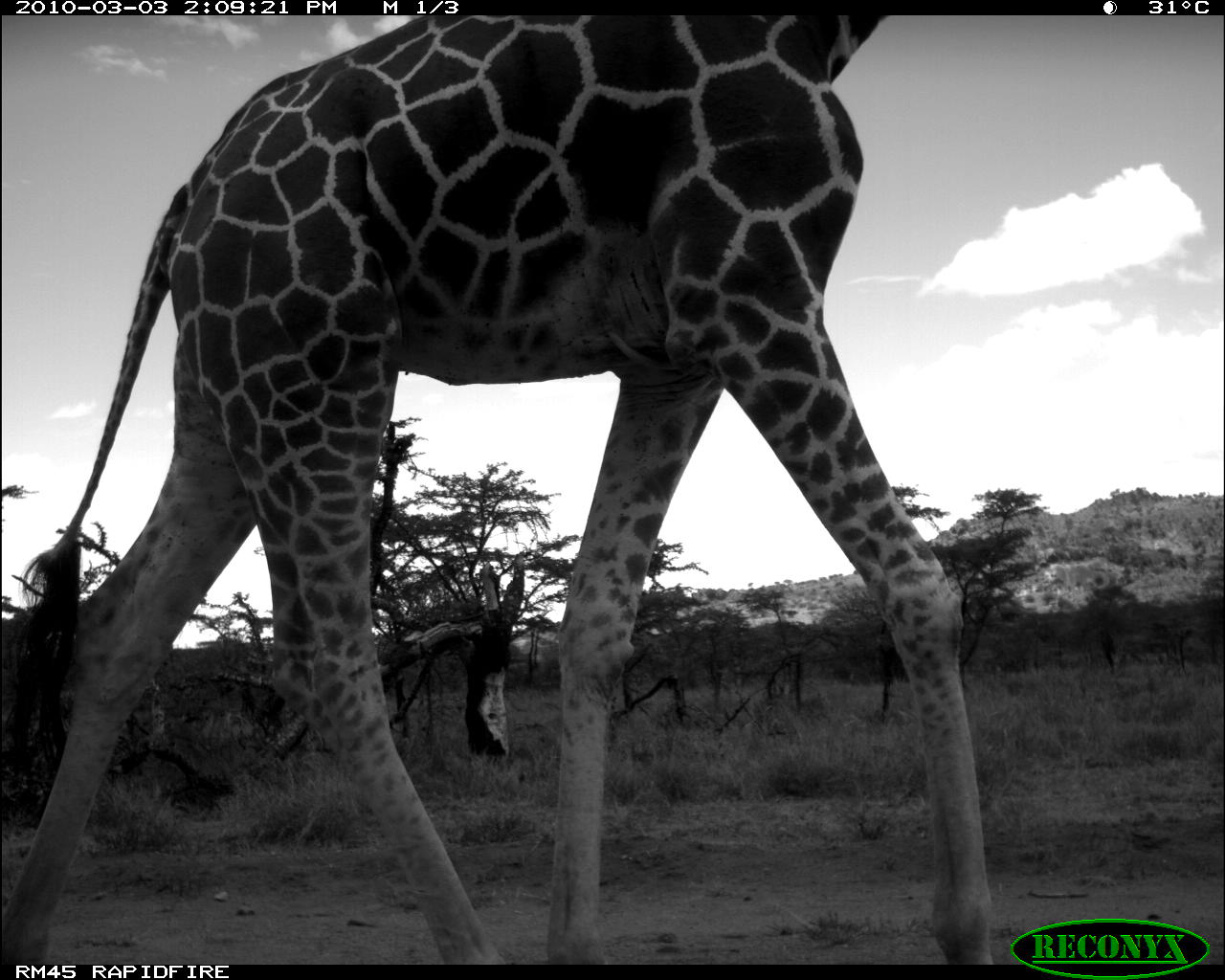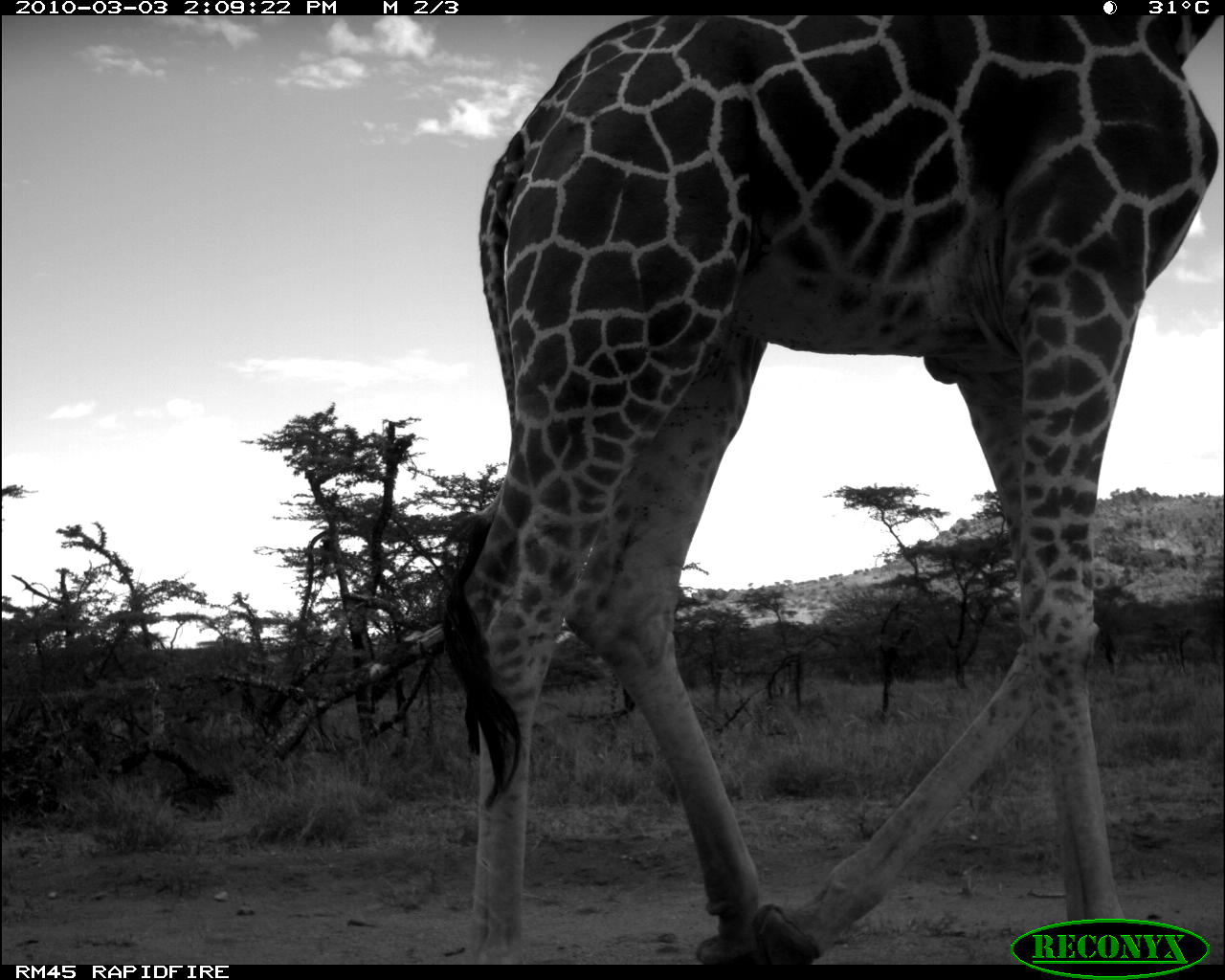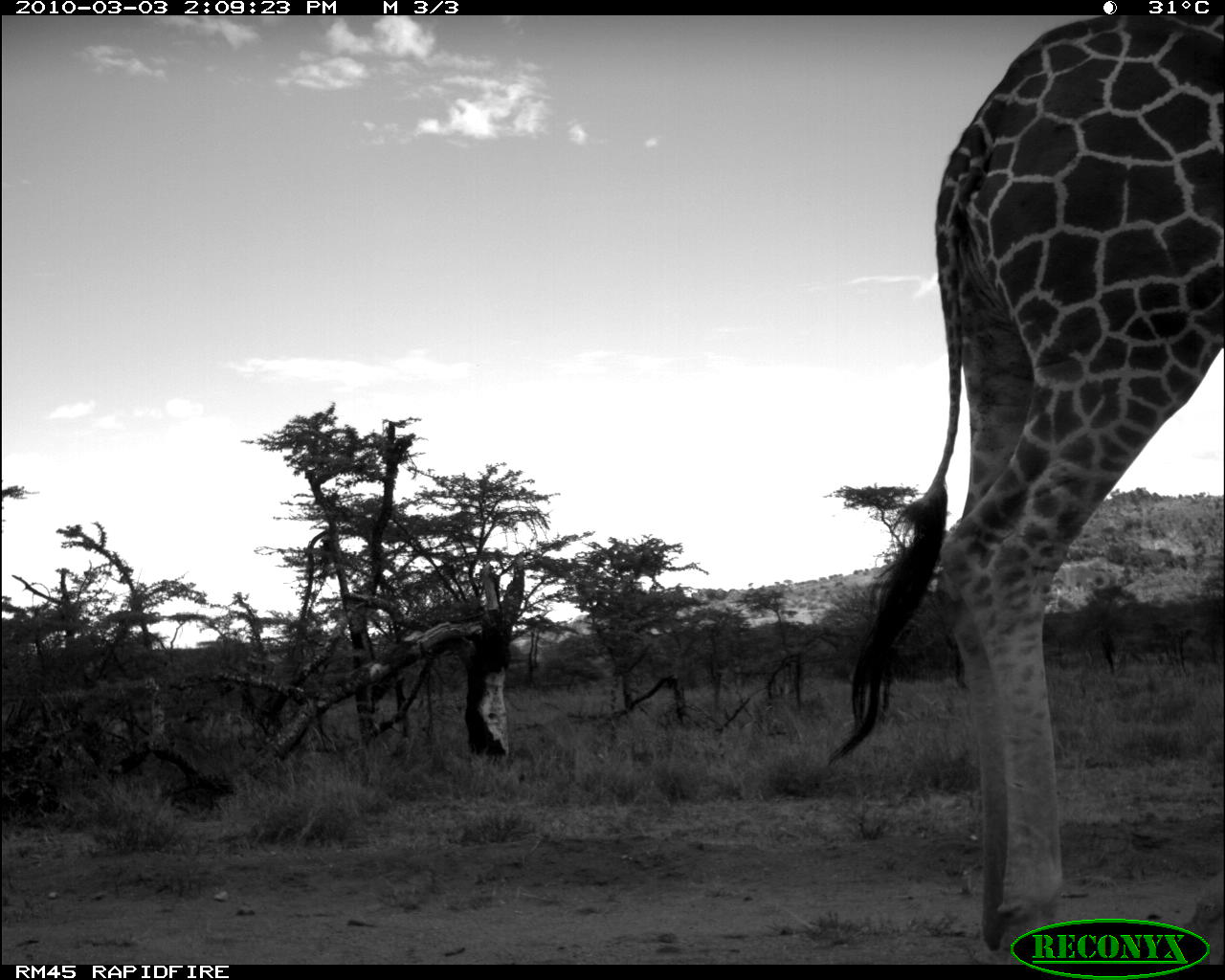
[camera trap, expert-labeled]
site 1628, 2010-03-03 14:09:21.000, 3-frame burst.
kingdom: Animalia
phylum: Chordata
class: Mammalia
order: Artiodactyla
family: Giraffidae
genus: Giraffa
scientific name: Giraffa camelopardalis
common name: giraffe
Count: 1.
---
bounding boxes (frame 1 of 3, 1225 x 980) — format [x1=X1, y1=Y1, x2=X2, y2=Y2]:
giraffa camelopardalis: [x1=0, y1=15, x2=1000, y2=965]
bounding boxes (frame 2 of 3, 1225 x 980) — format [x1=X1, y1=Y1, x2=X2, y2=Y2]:
giraffa camelopardalis: [x1=429, y1=15, x2=1225, y2=964]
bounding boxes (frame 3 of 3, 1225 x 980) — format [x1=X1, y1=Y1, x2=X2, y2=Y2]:
giraffa camelopardalis: [x1=820, y1=15, x2=1225, y2=965]